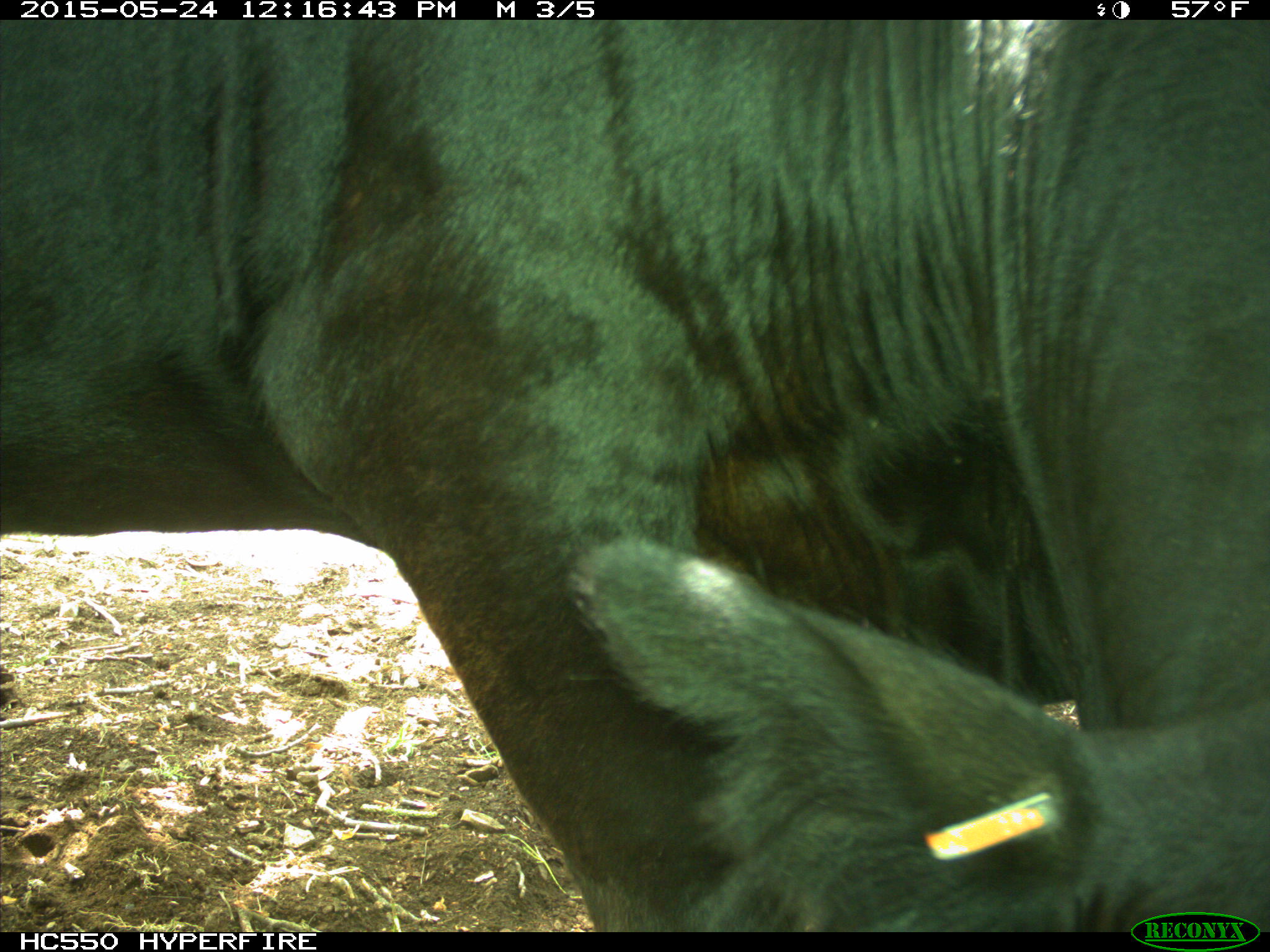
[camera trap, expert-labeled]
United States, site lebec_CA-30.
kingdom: Animalia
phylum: Chordata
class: Mammalia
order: Artiodactyla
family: Bovidae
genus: Bos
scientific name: Bos taurus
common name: domestic cow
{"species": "Bos taurus (domestic cow)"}